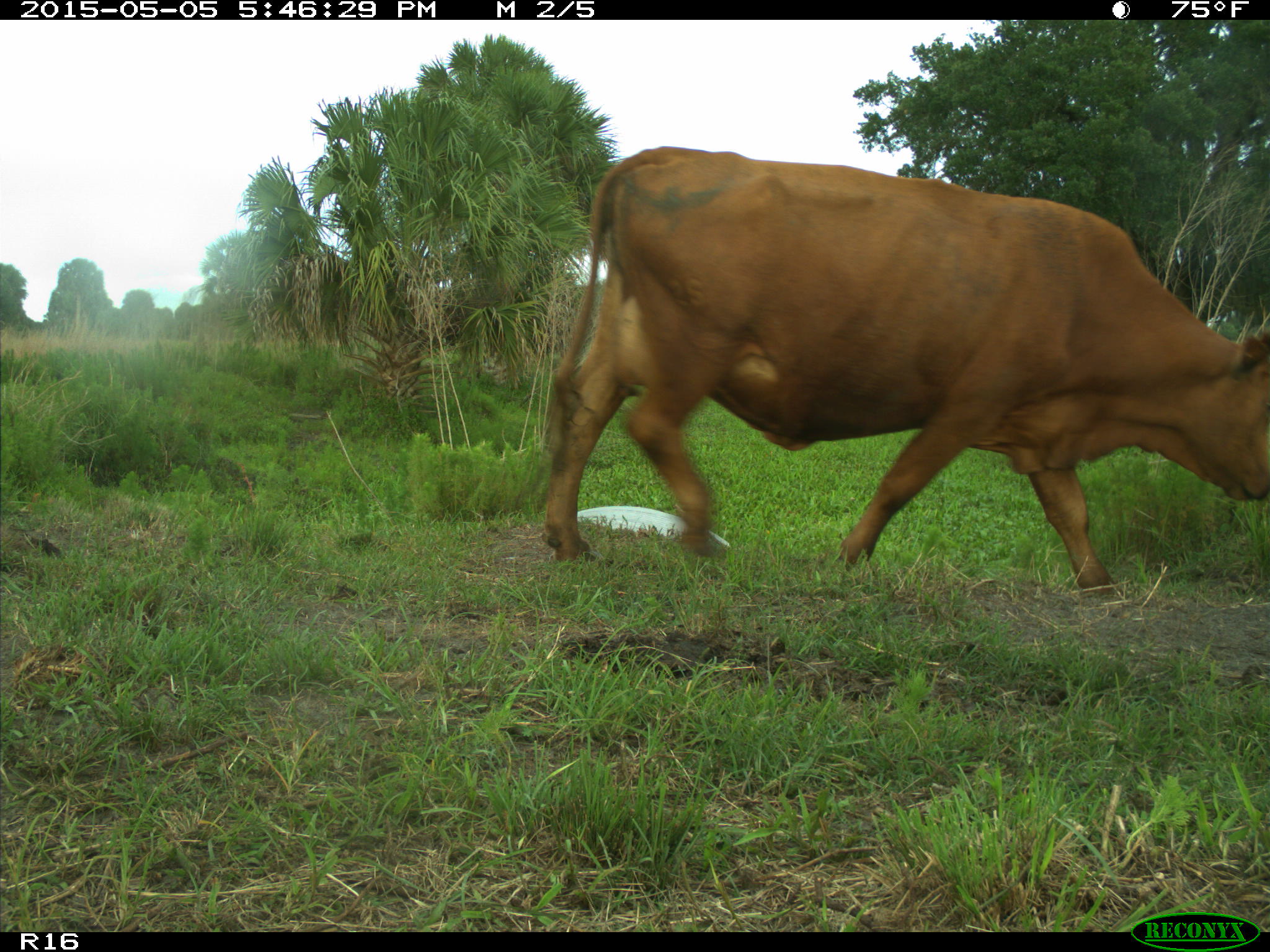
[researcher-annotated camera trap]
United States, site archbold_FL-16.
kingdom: Animalia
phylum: Chordata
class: Mammalia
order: Artiodactyla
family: Bovidae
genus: Bos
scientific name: Bos taurus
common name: domestic cow